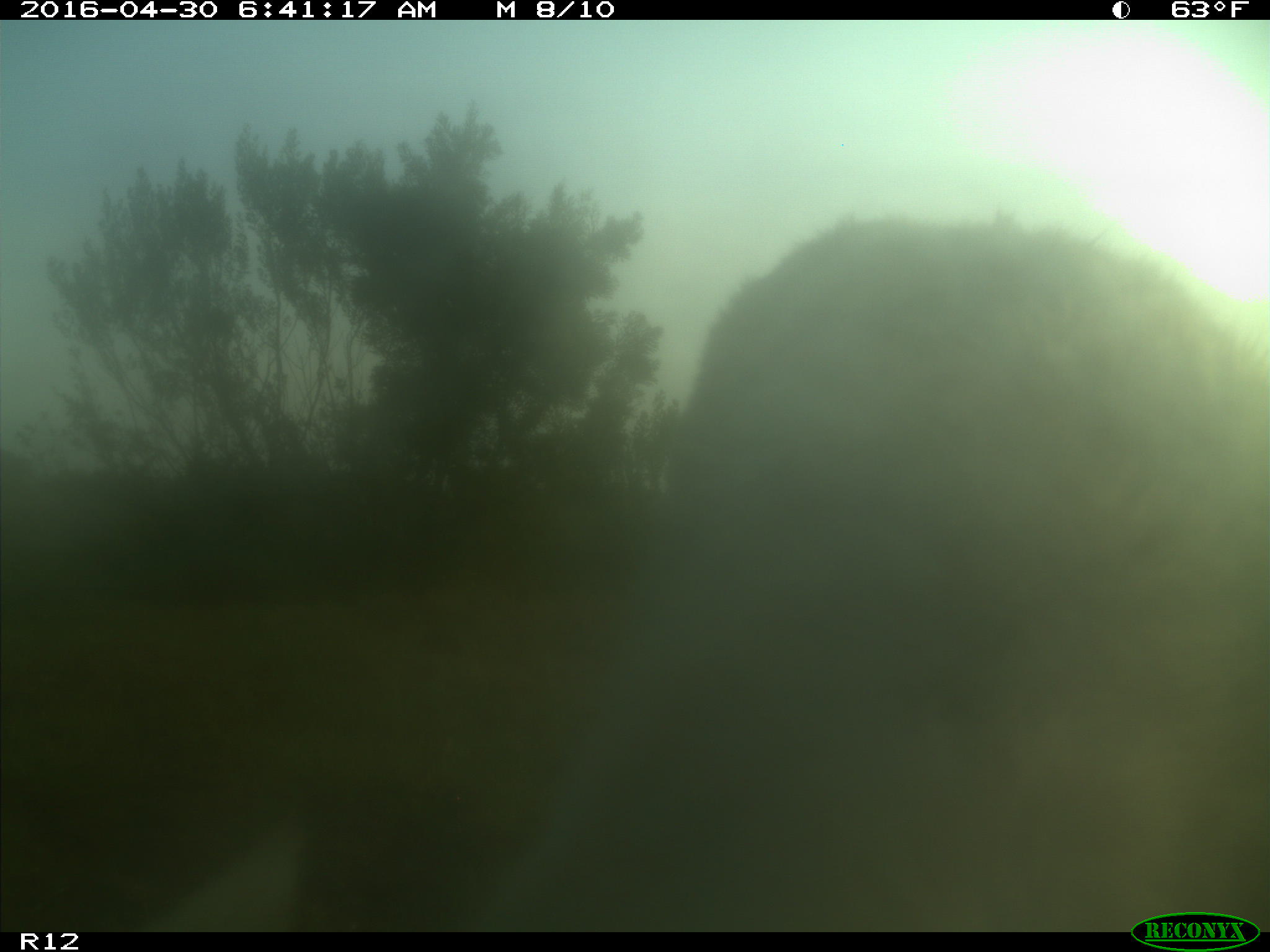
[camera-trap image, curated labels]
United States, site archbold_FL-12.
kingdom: Animalia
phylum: Chordata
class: Mammalia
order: Artiodactyla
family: Bovidae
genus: Bos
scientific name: Bos taurus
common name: domestic cow